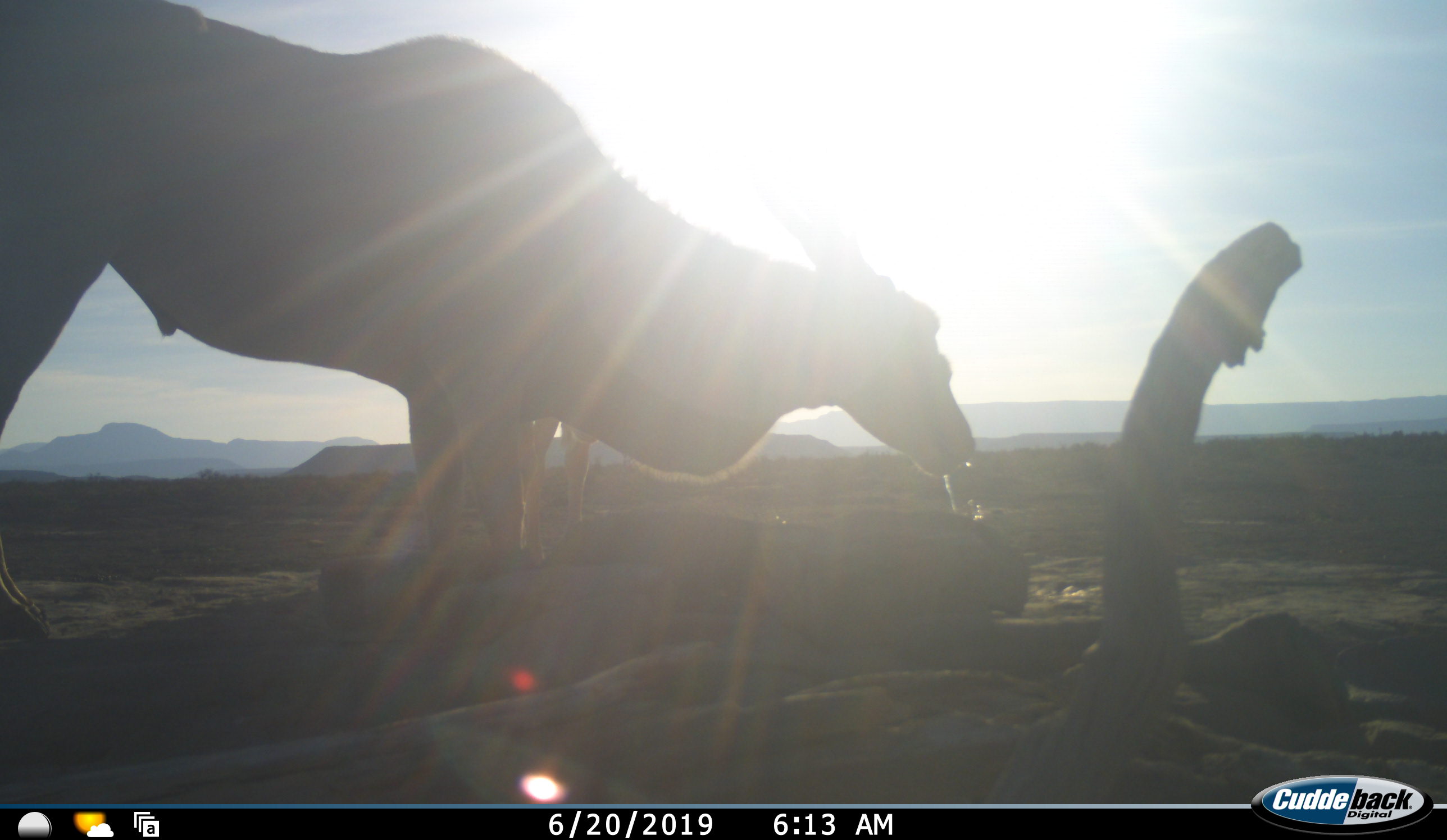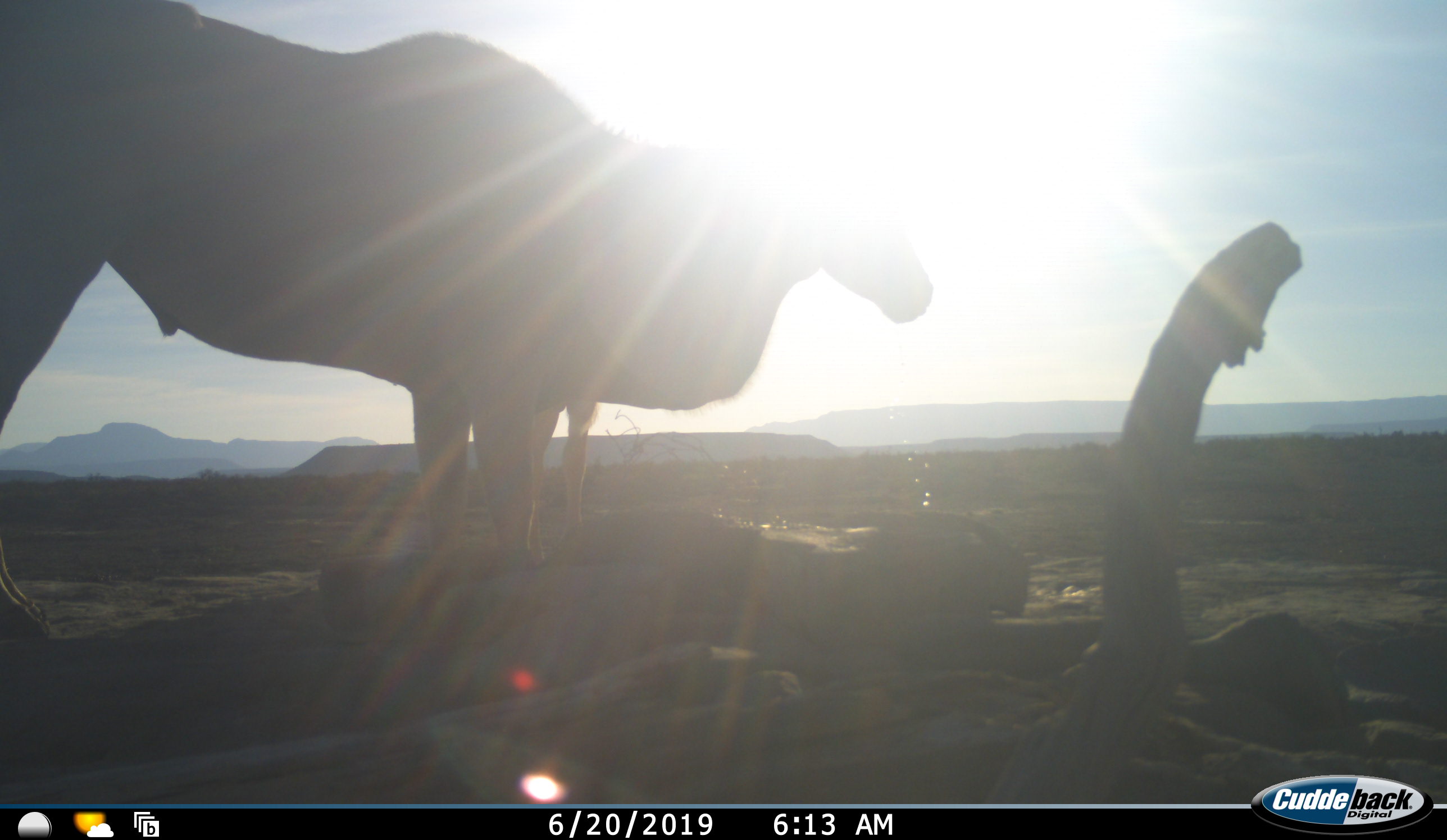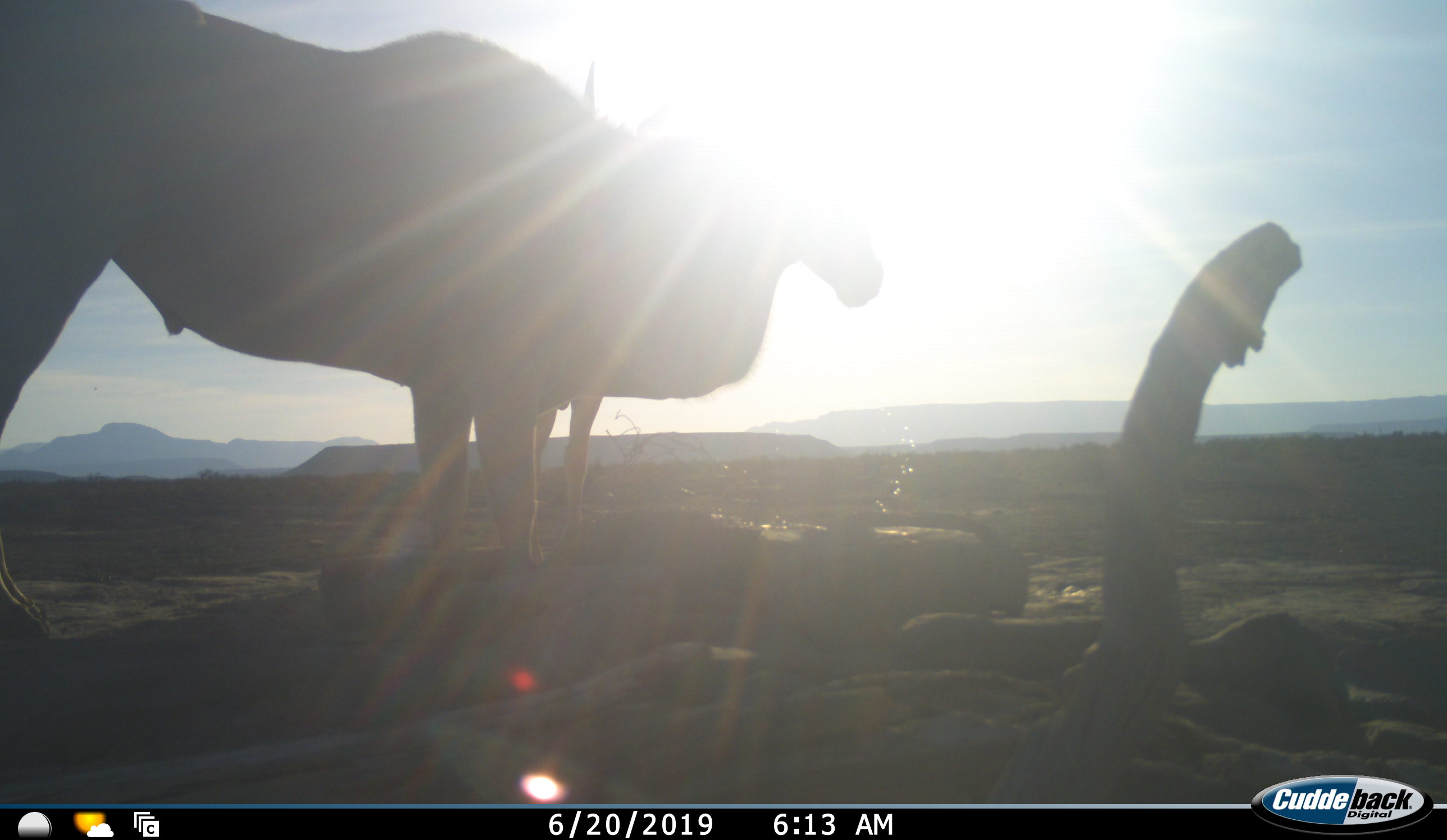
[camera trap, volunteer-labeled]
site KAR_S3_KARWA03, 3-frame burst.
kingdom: Animalia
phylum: Chordata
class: Mammalia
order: Artiodactyla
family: Bovidae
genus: Tragelaphus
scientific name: Tragelaphus oryx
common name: eland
Eland (Tragelaphus oryx), count 2. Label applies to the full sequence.